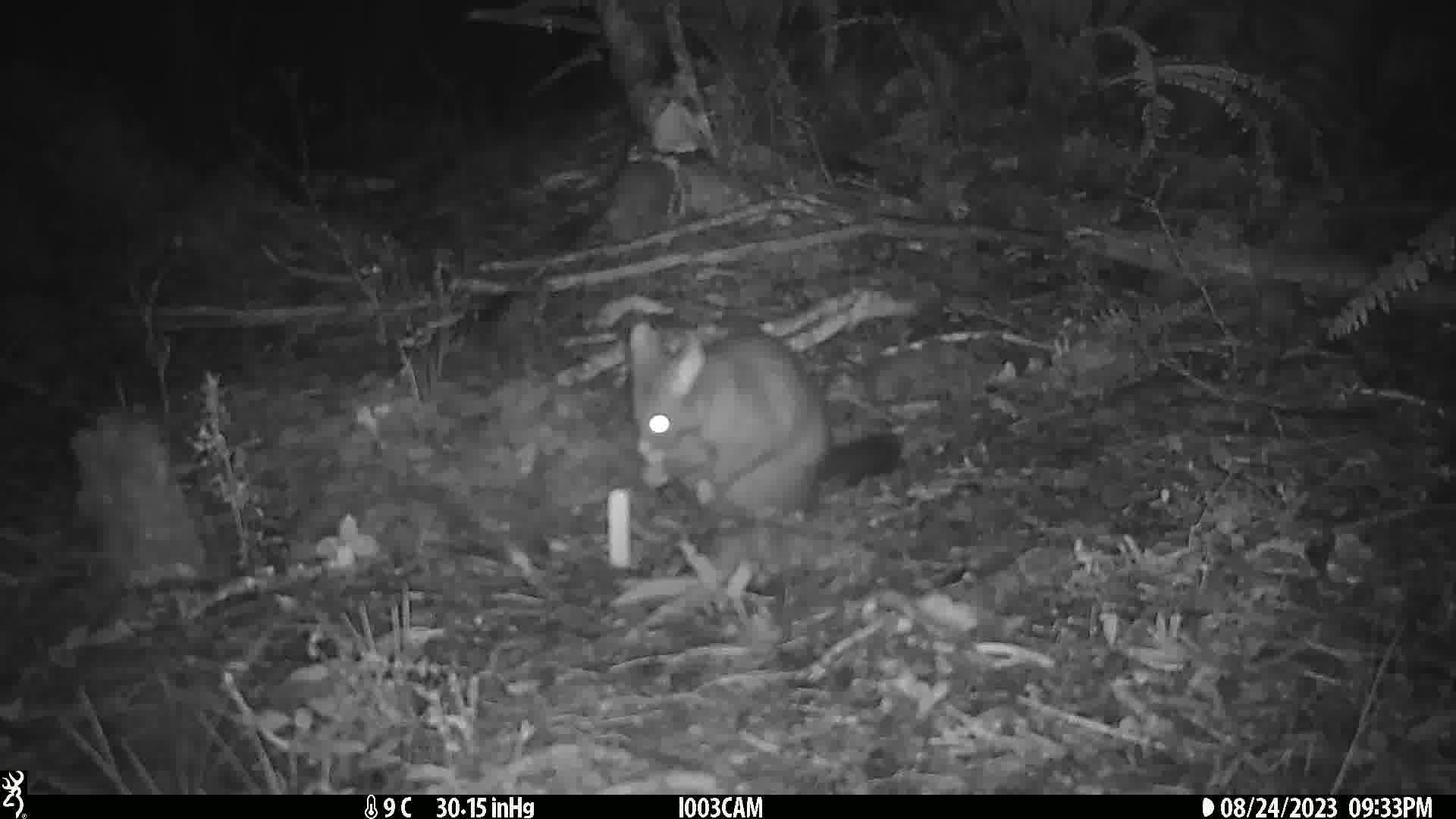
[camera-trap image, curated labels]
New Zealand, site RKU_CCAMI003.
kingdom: Animalia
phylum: Chordata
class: Mammalia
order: Diprotodontia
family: Phalangeridae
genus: Trichosurus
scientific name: Trichosurus vulpecula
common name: common brushtail possum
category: possum